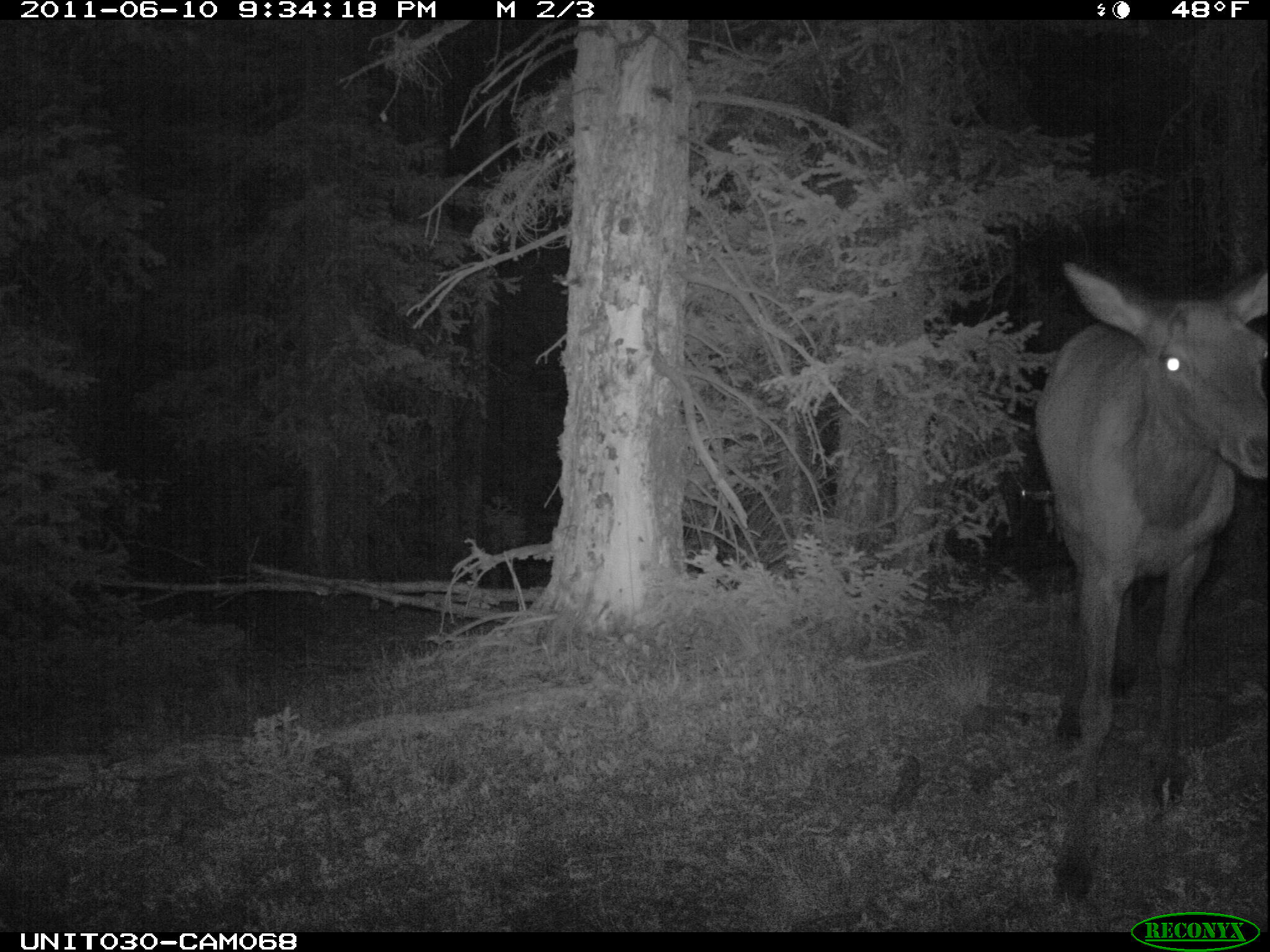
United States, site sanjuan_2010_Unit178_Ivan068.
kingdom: Animalia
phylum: Chordata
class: Mammalia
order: Artiodactyla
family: Cervidae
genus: Cervus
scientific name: Cervus elaphus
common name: red deer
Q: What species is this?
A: Cervus elaphus (red deer).